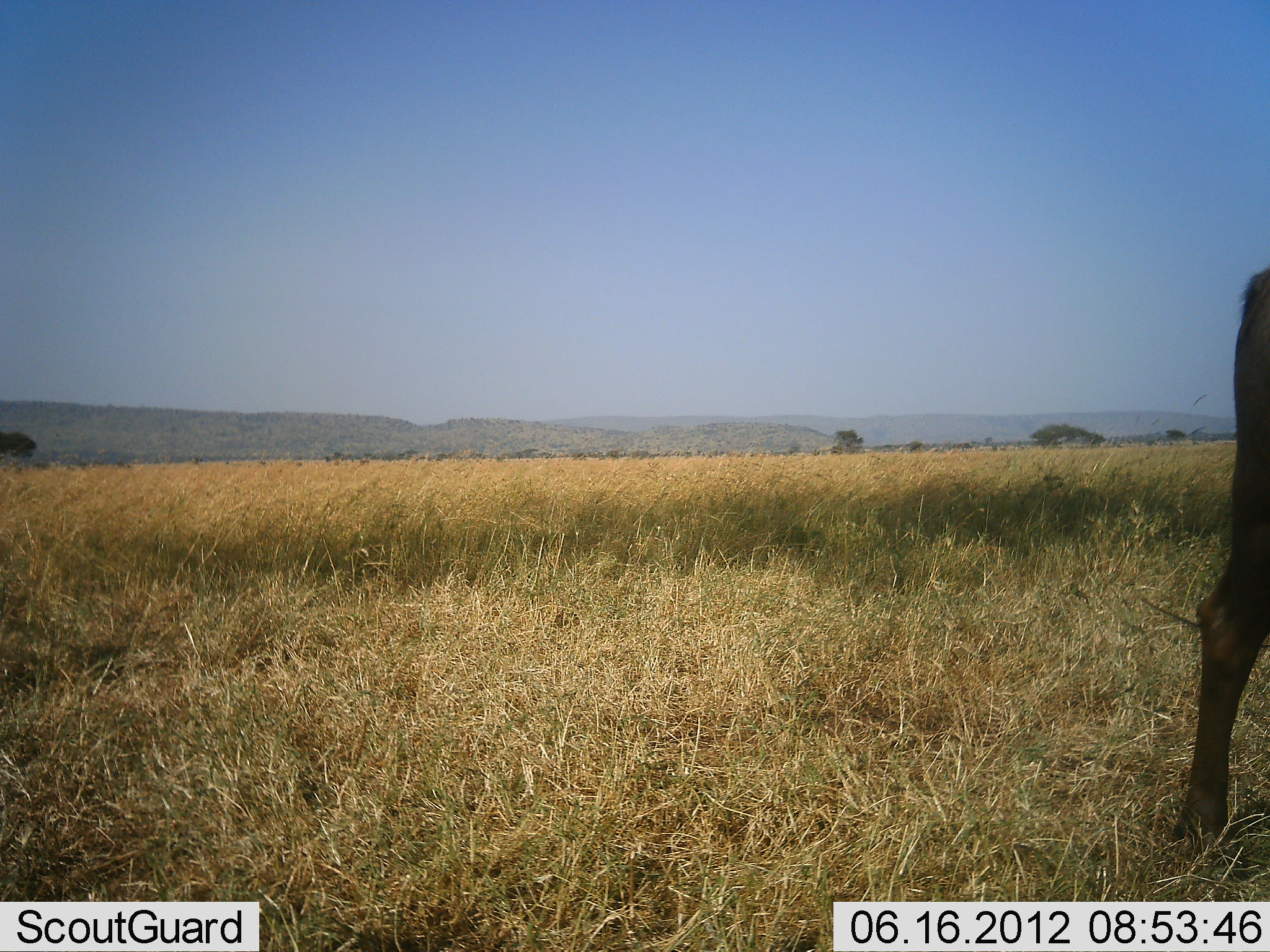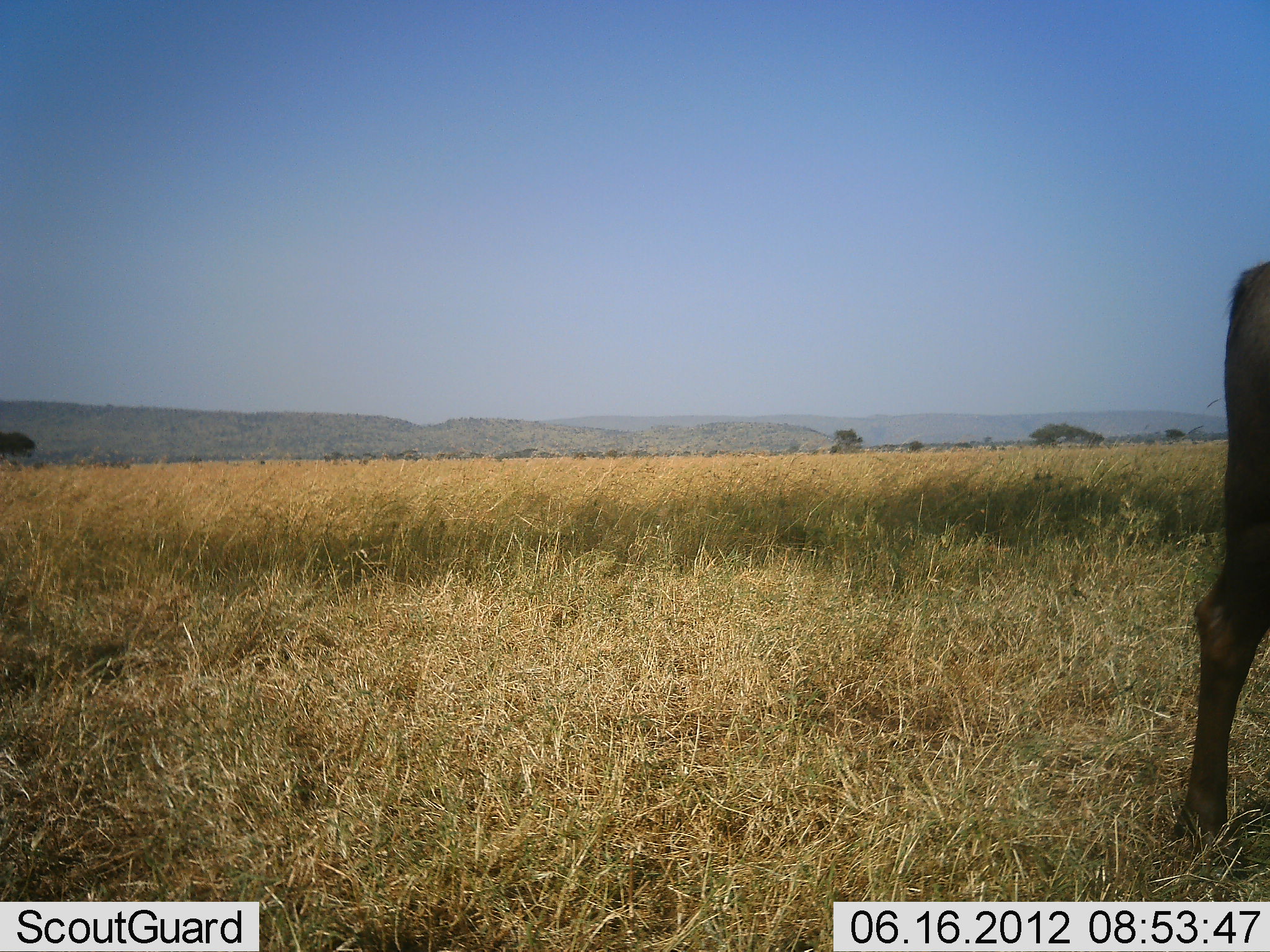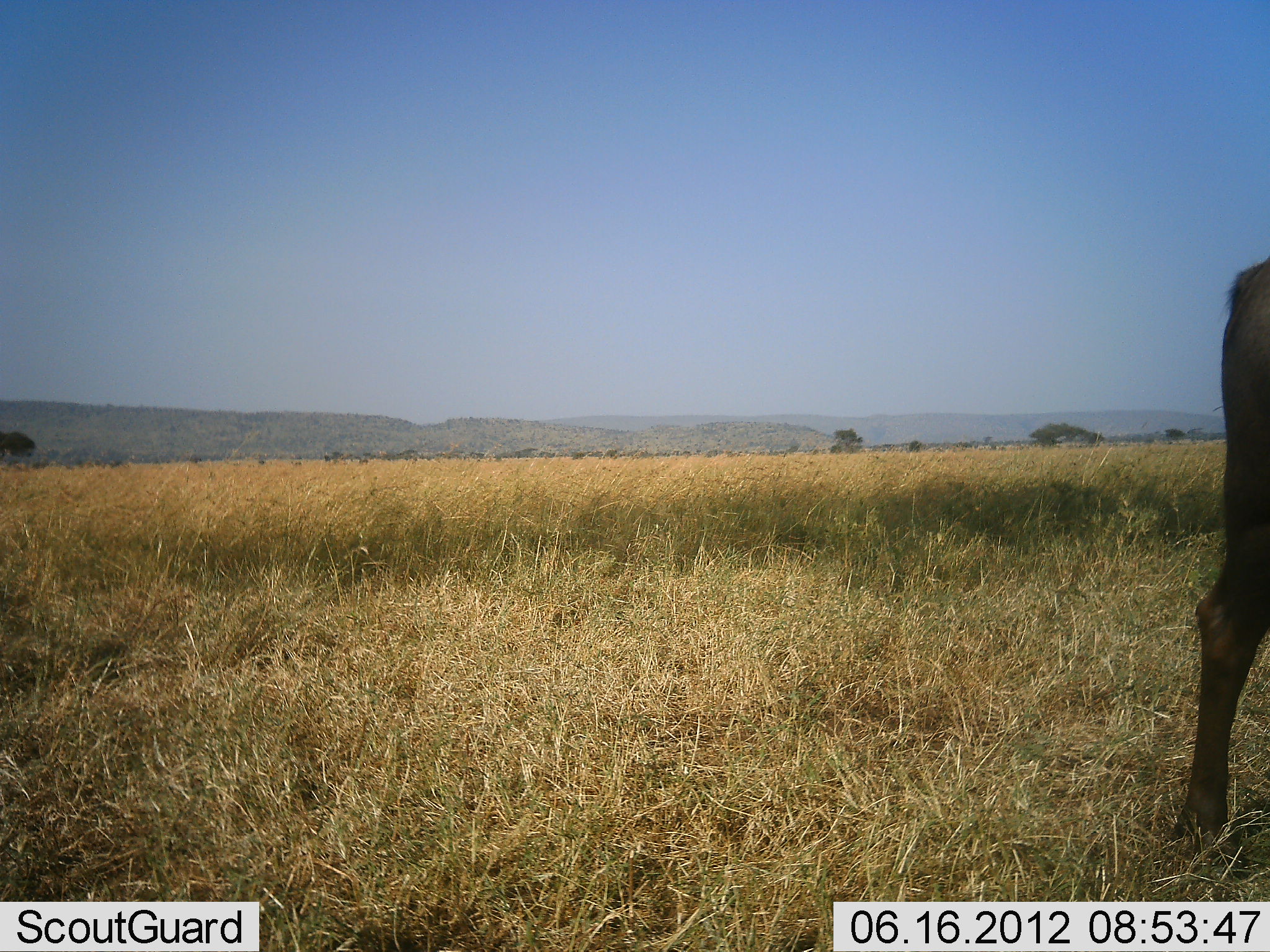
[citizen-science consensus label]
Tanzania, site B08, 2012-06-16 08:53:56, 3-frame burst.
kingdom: Animalia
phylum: Chordata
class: Mammalia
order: Artiodactyla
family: Bovidae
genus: Connochaetes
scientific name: Connochaetes taurinus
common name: blue wildebeest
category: wildebeest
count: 1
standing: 90%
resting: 0%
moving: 10%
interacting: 0%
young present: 0%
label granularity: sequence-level